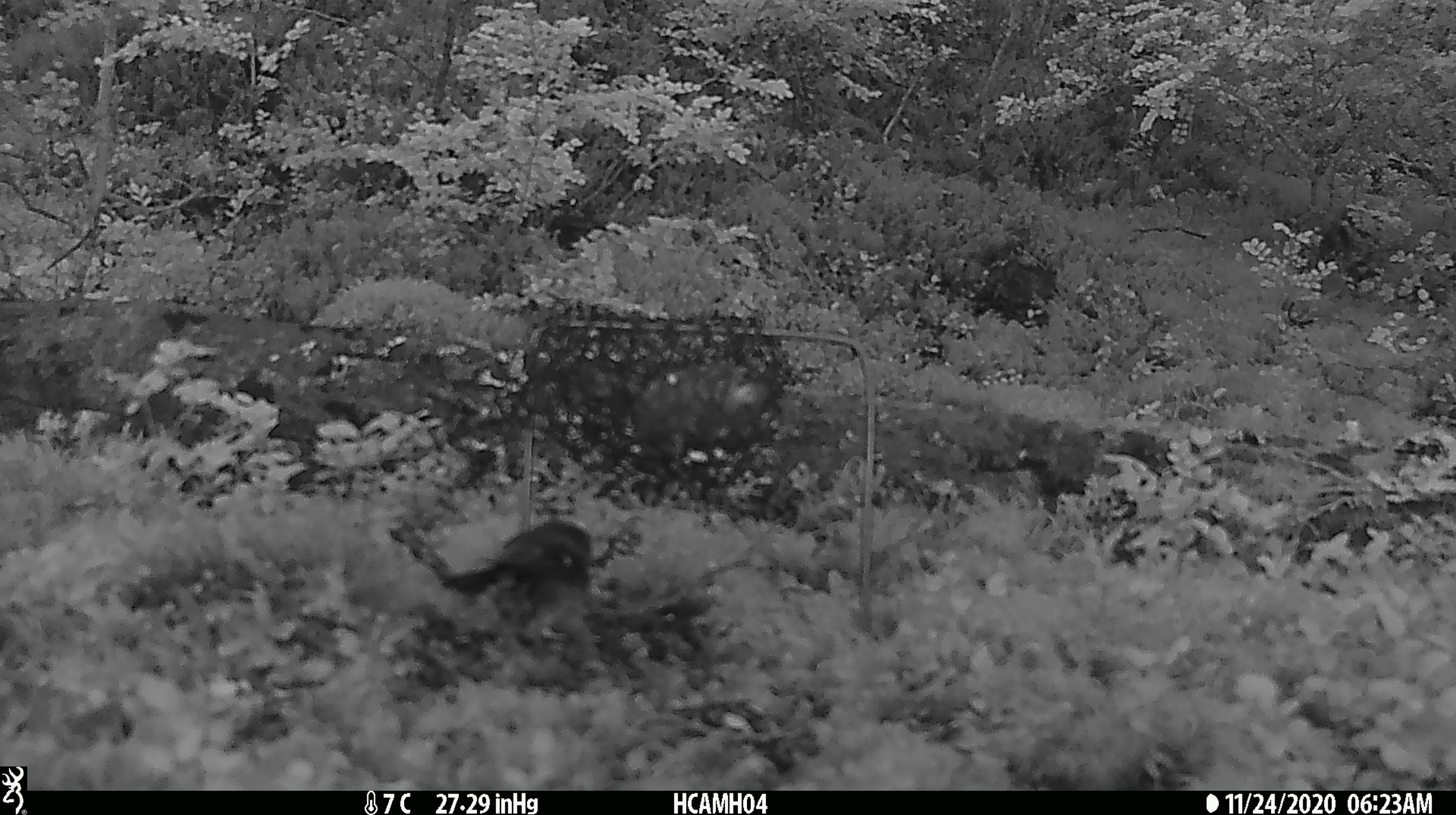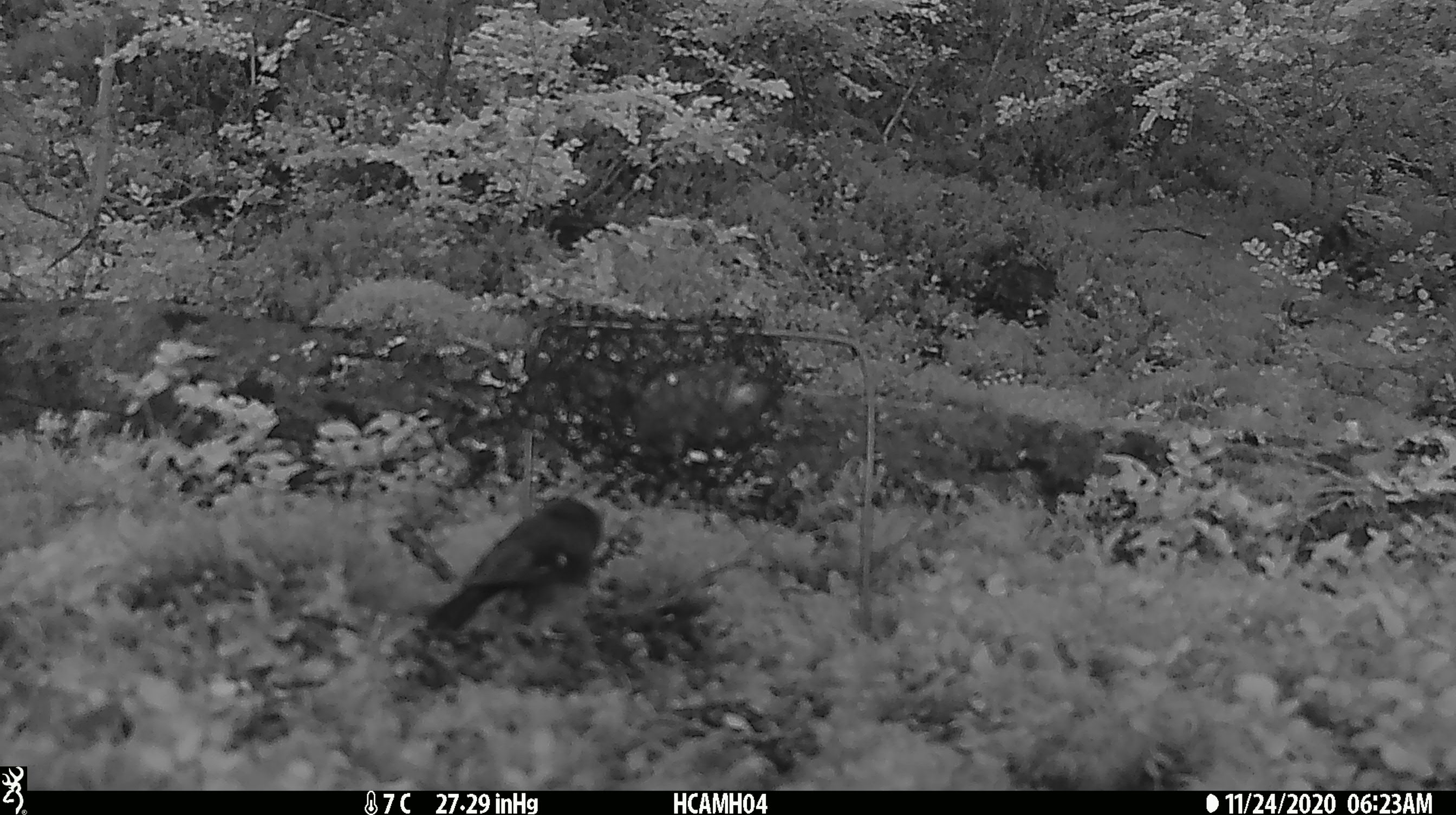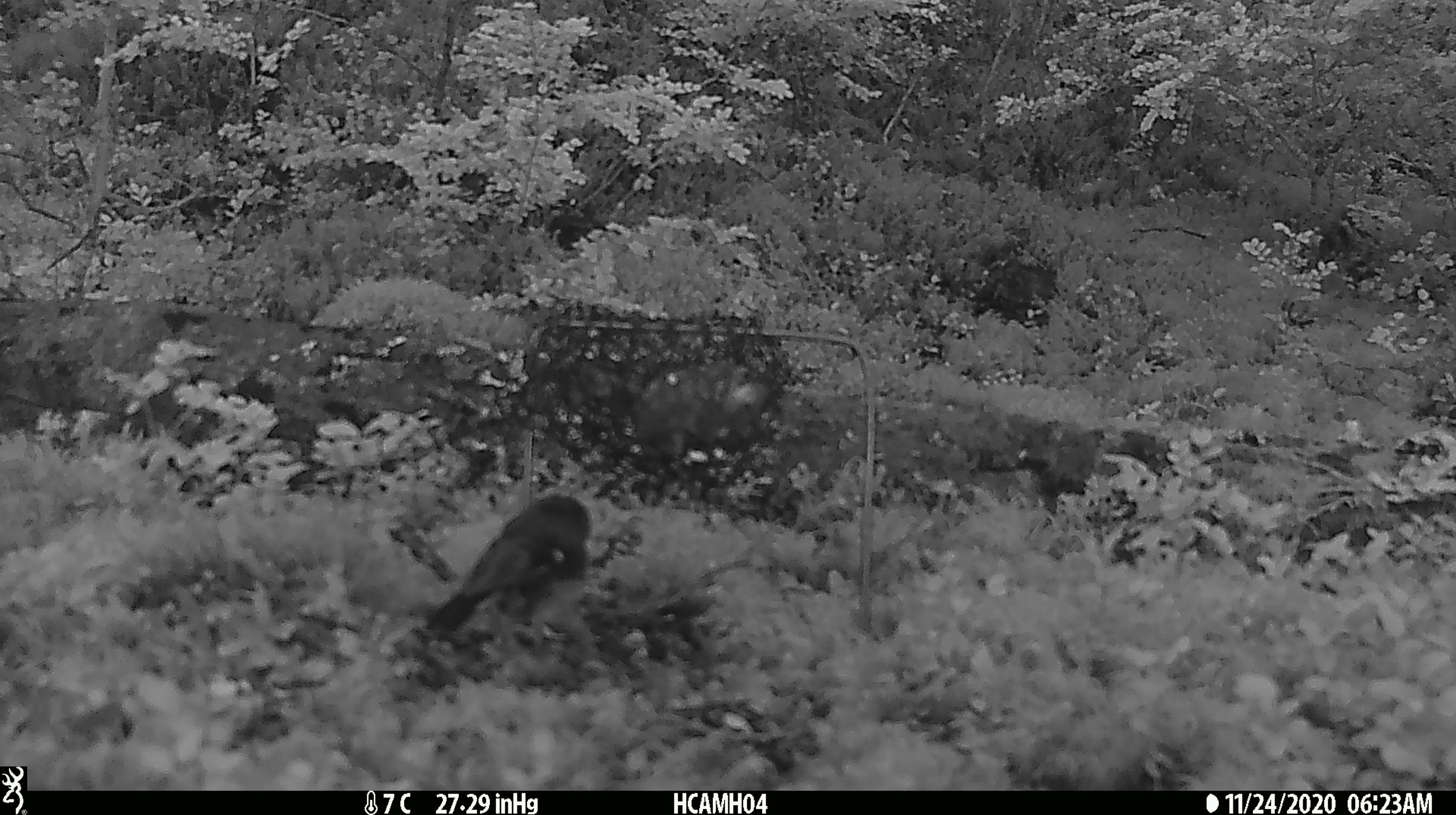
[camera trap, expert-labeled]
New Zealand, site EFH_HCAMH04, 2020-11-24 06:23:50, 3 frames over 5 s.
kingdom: Animalia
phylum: Chordata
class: Aves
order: Passeriformes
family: Petroicidae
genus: Petroica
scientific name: Petroica macrocephala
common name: tomtit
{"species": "tomtit (Petroica macrocephala)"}